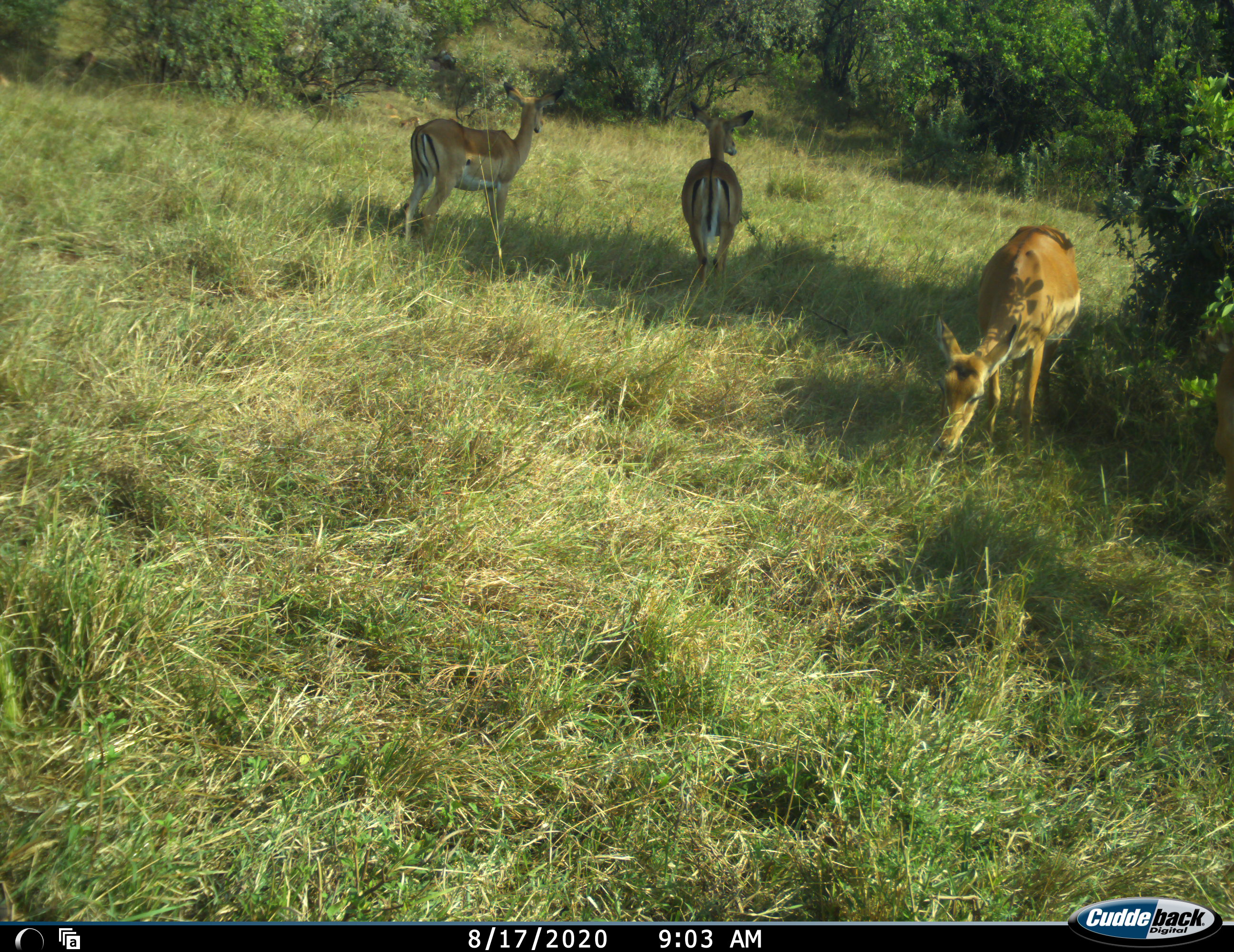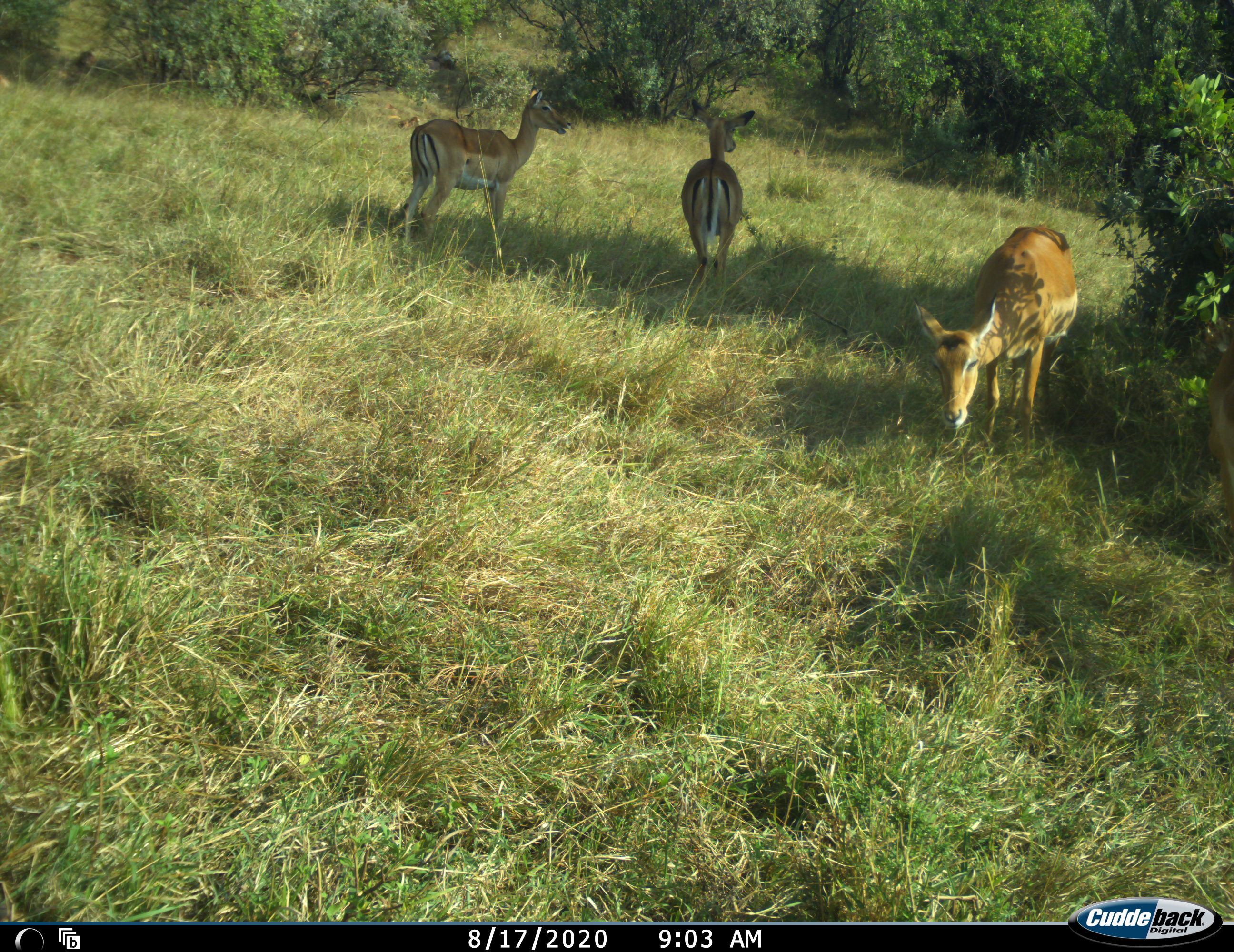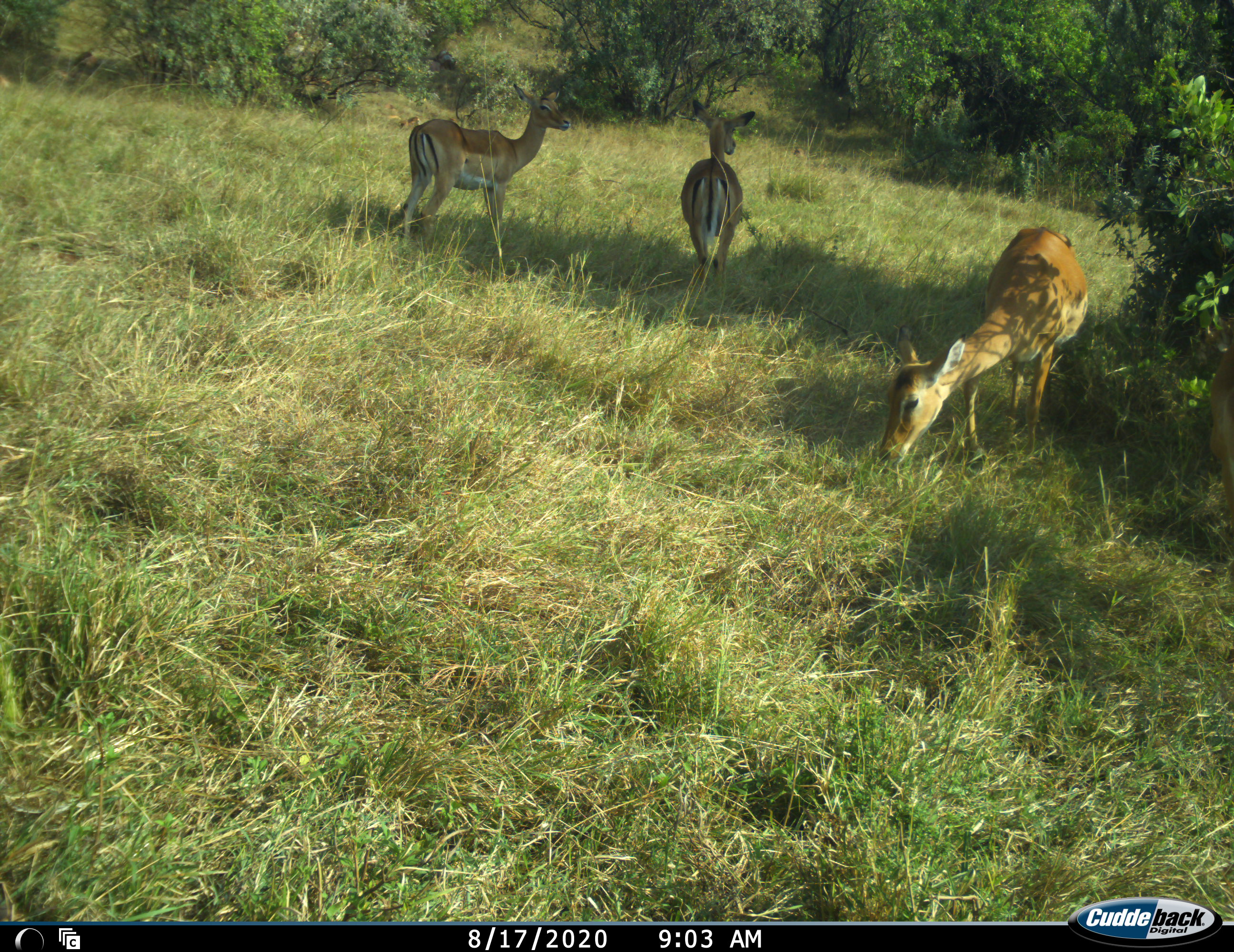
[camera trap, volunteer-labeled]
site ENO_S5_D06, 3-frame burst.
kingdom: Animalia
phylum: Chordata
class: Mammalia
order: Artiodactyla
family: Bovidae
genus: Aepyceros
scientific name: Aepyceros melampus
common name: impala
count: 3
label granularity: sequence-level